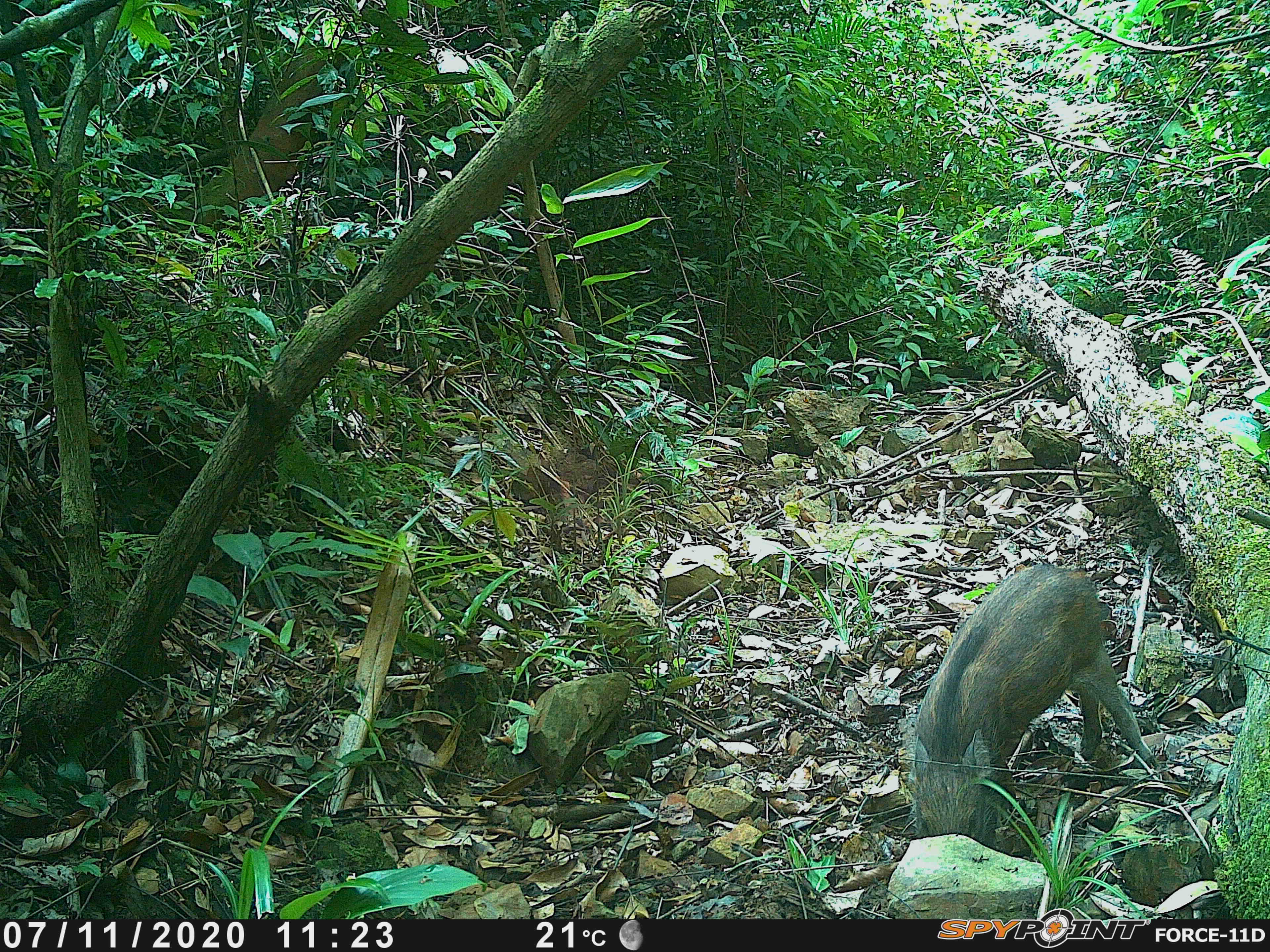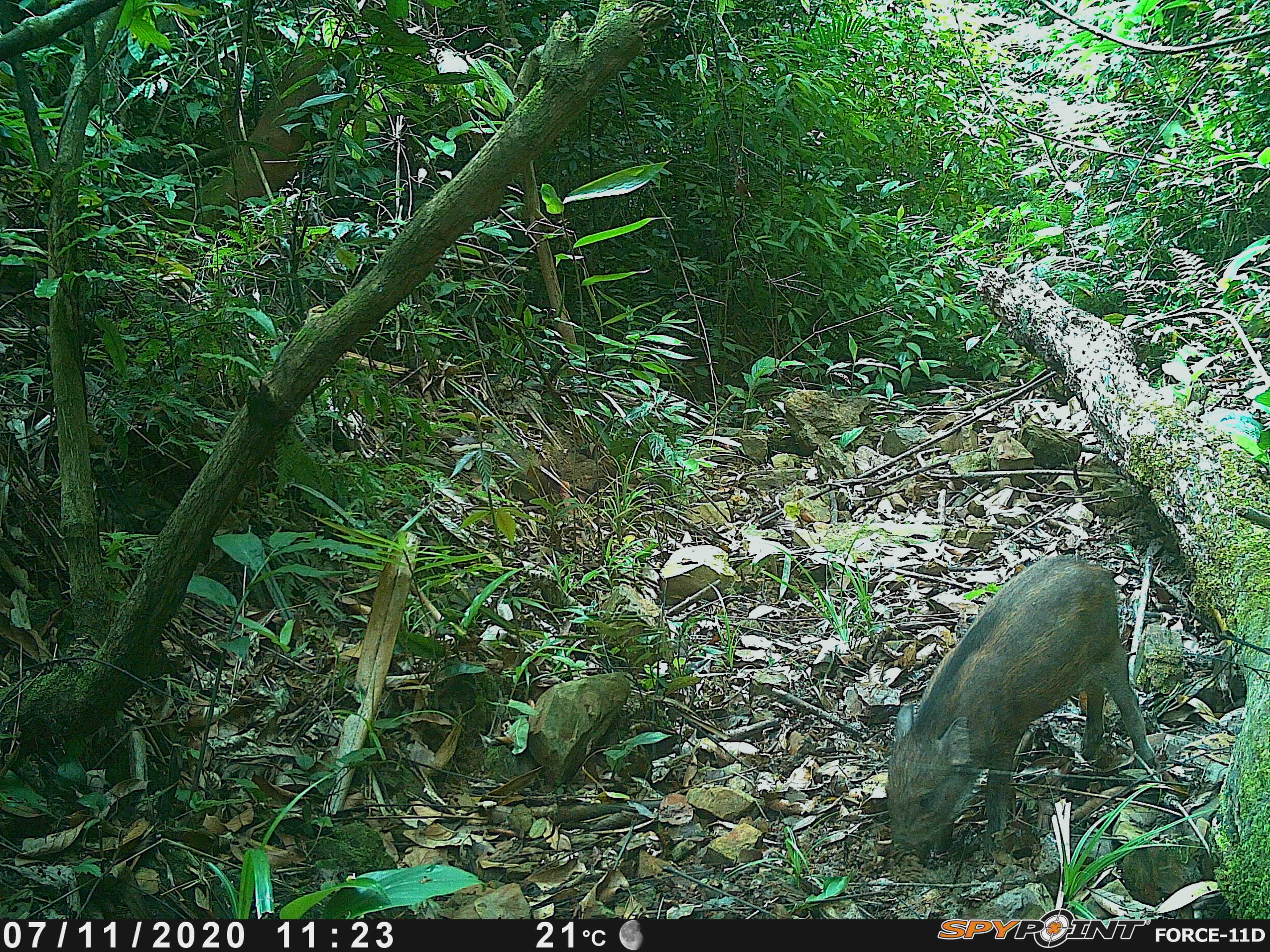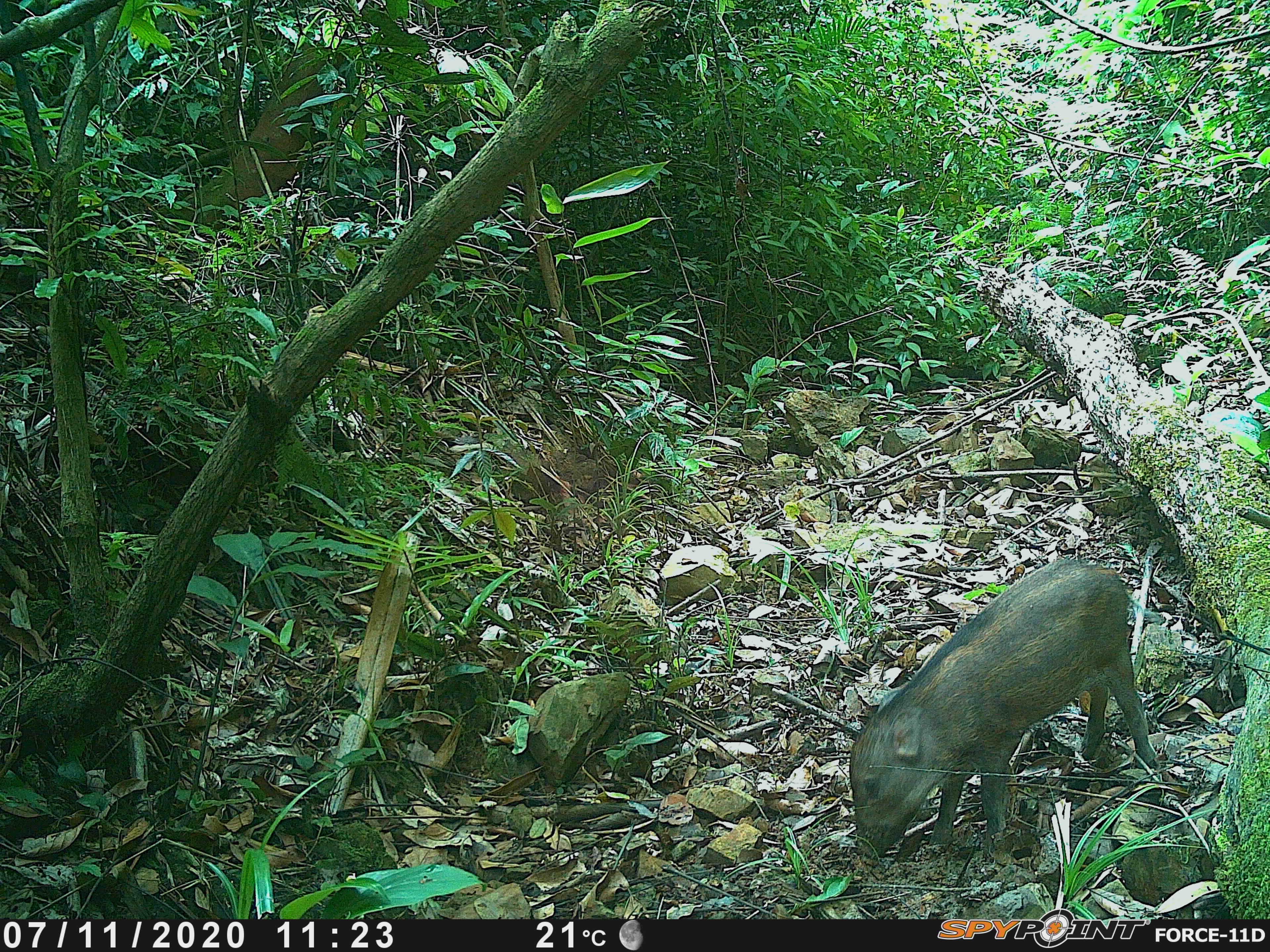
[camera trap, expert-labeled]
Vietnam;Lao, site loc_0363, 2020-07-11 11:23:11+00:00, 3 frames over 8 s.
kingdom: Animalia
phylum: Chordata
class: Mammalia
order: Artiodactyla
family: Suidae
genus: Sus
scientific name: Sus scrofa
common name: eurasian wild pig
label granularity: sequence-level